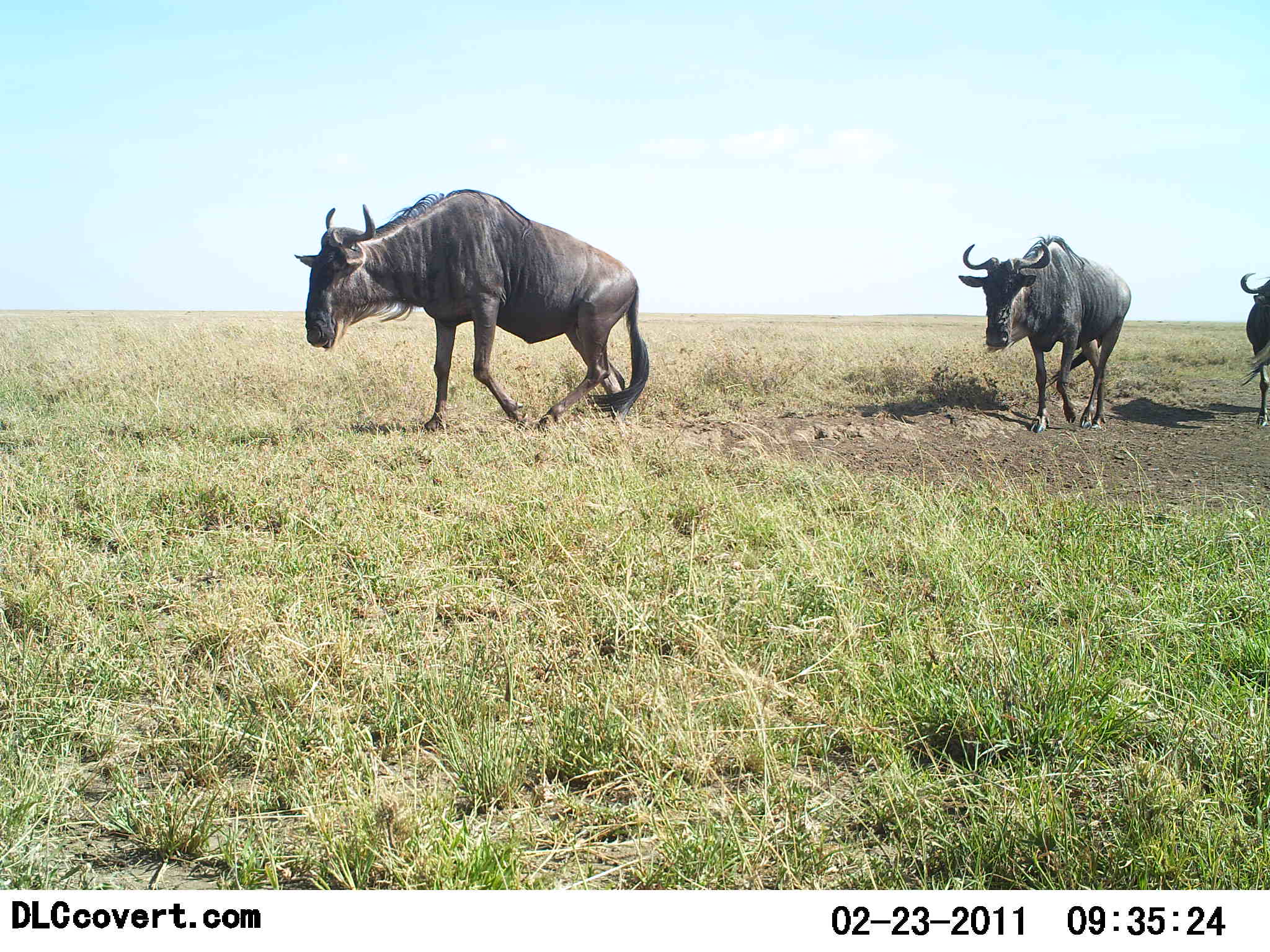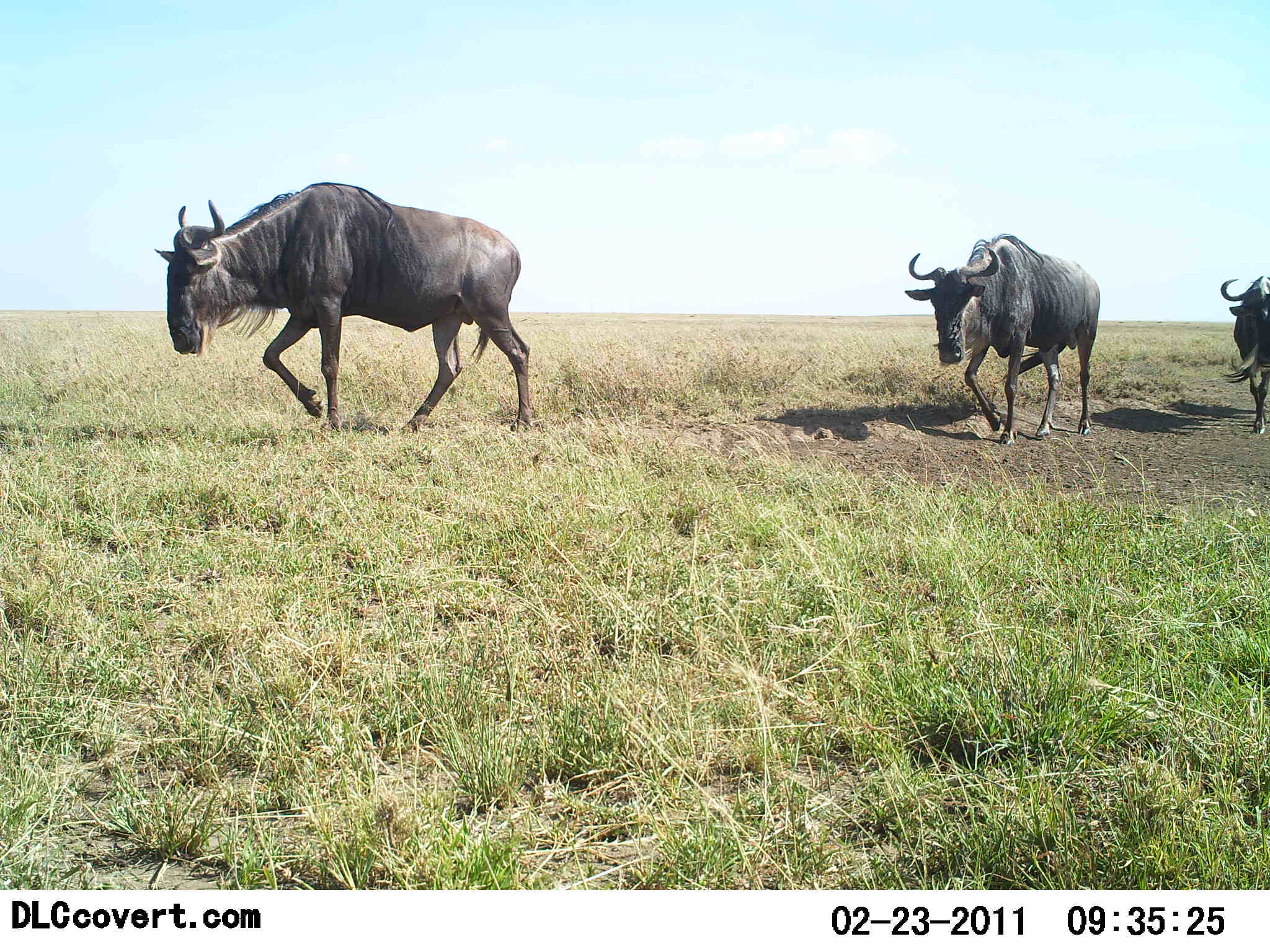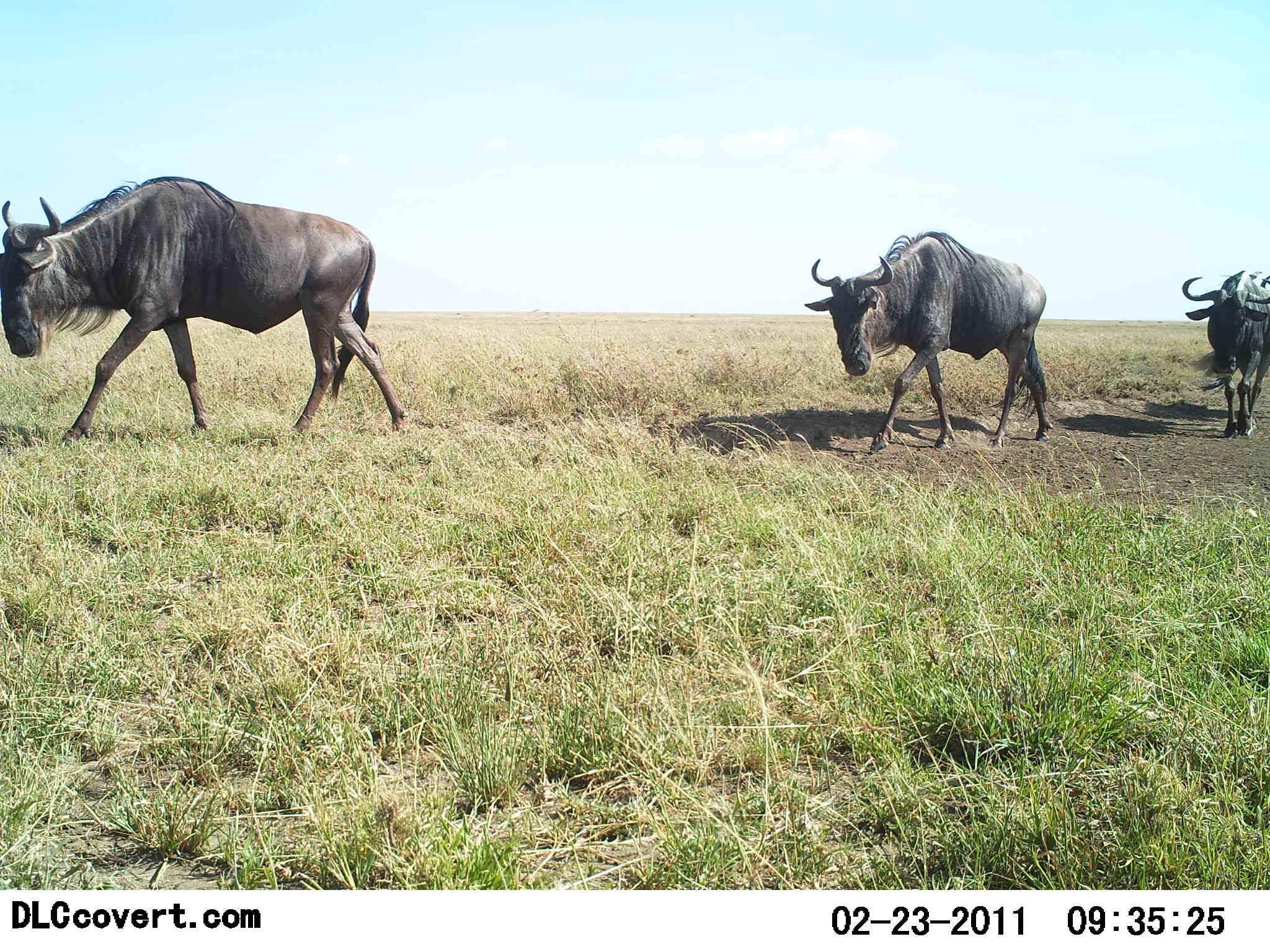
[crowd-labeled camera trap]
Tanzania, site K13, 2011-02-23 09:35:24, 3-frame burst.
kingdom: Animalia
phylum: Chordata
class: Mammalia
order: Artiodactyla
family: Bovidae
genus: Connochaetes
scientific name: Connochaetes taurinus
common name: blue wildebeest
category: wildebeest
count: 3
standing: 0%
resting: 0%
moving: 100%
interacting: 0%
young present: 0%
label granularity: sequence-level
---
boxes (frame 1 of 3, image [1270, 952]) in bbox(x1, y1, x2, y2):
animal: bbox(295, 186, 652, 434); bbox(958, 233, 1132, 433); bbox(1238, 271, 1270, 428)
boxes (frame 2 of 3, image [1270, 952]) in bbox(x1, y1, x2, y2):
animal: bbox(153, 180, 539, 434); bbox(902, 231, 1100, 446); bbox(1220, 274, 1270, 436)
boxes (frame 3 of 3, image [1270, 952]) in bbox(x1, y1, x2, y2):
animal: bbox(0, 173, 411, 448); bbox(802, 226, 1054, 449); bbox(1181, 269, 1270, 442)